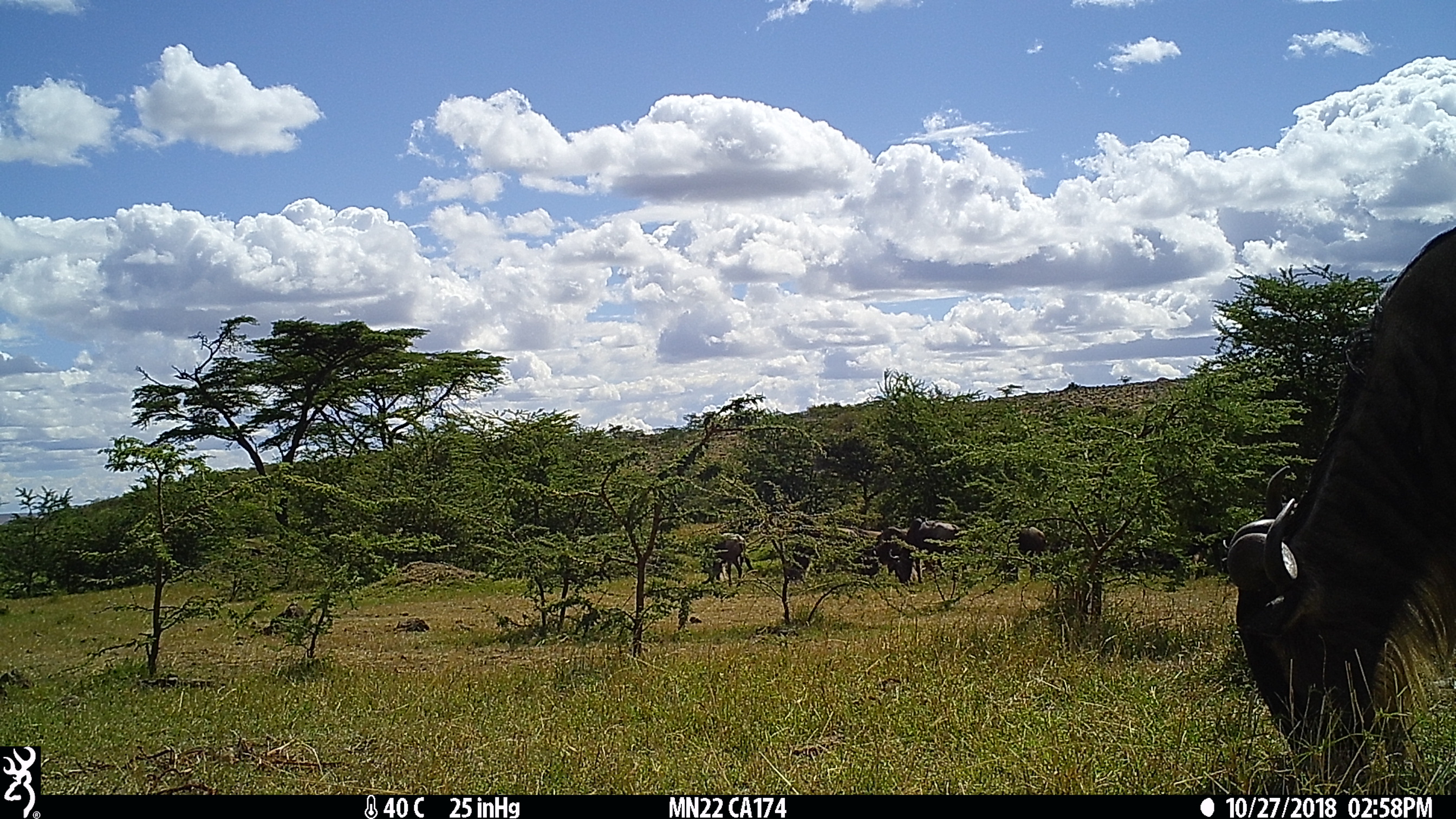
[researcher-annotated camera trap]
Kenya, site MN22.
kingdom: Animalia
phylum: Chordata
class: Mammalia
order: Artiodactyla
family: Bovidae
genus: Connochaetes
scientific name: Connochaetes taurinus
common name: blue wildebeest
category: wildebeest